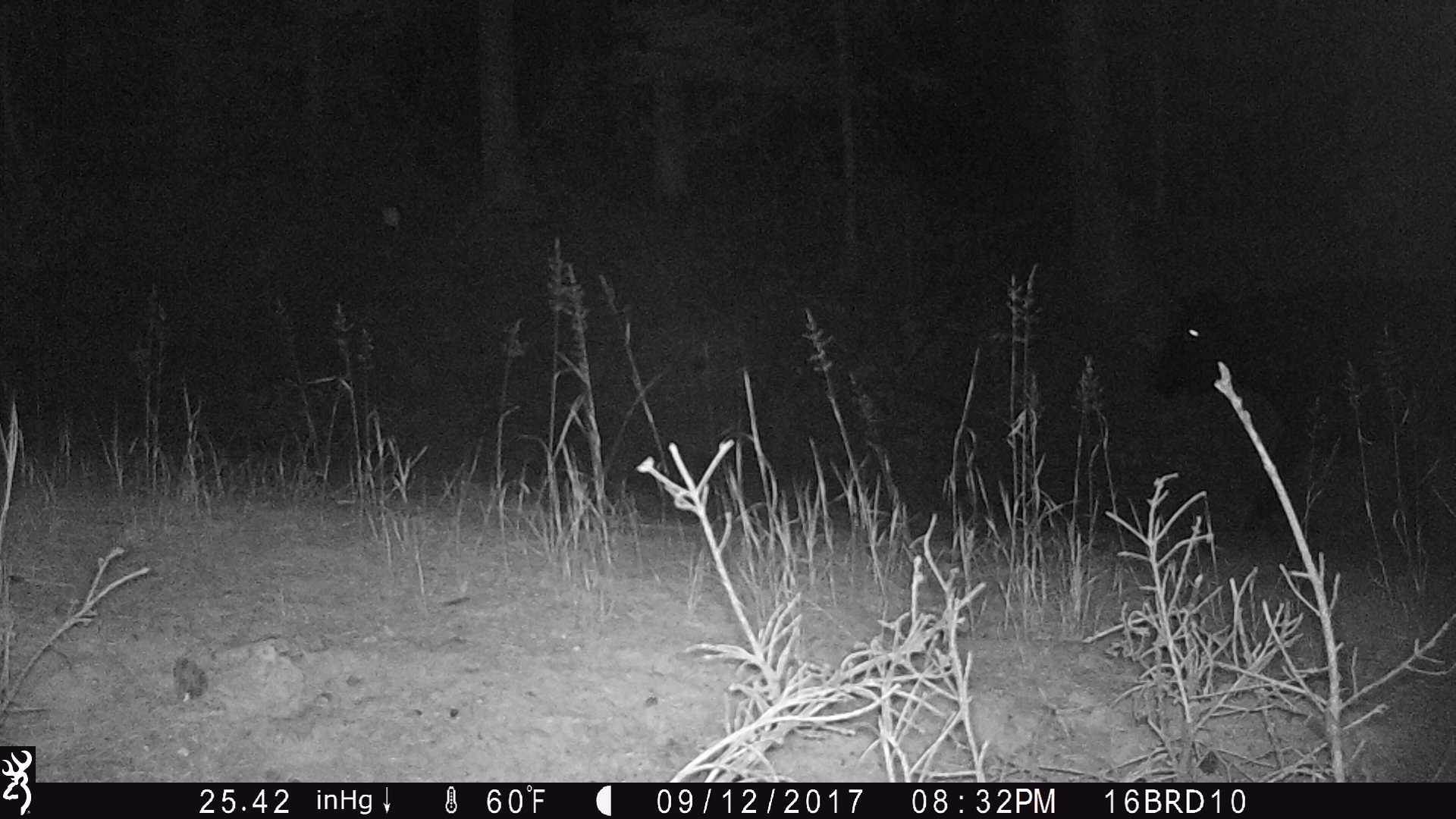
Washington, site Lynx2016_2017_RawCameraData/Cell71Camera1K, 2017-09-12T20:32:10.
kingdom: Animalia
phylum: Chordata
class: Mammalia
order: Artiodactyla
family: Bovidae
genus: Bos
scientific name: Bos taurus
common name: domestic cattle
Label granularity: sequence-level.